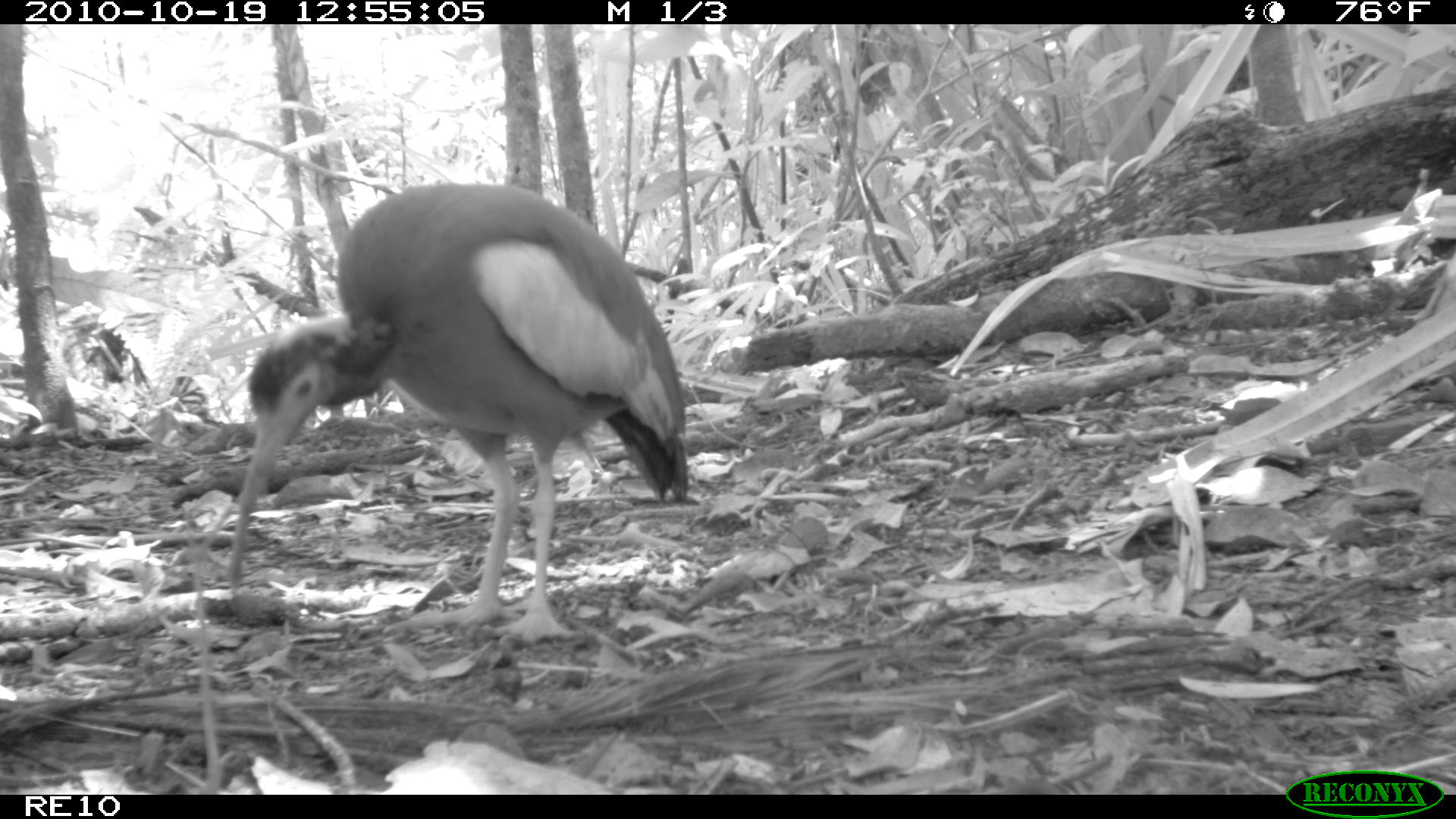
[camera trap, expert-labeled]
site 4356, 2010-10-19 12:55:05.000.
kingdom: Animalia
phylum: Chordata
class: Aves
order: Pelecaniformes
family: Threskiornithidae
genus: Lophotibis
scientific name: Lophotibis cristata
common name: madagascan ibis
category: lophotibis cristataa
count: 1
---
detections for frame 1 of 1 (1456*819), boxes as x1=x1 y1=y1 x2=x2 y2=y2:
lophotibis cristataa: x1=225 y1=181 x2=689 y2=644